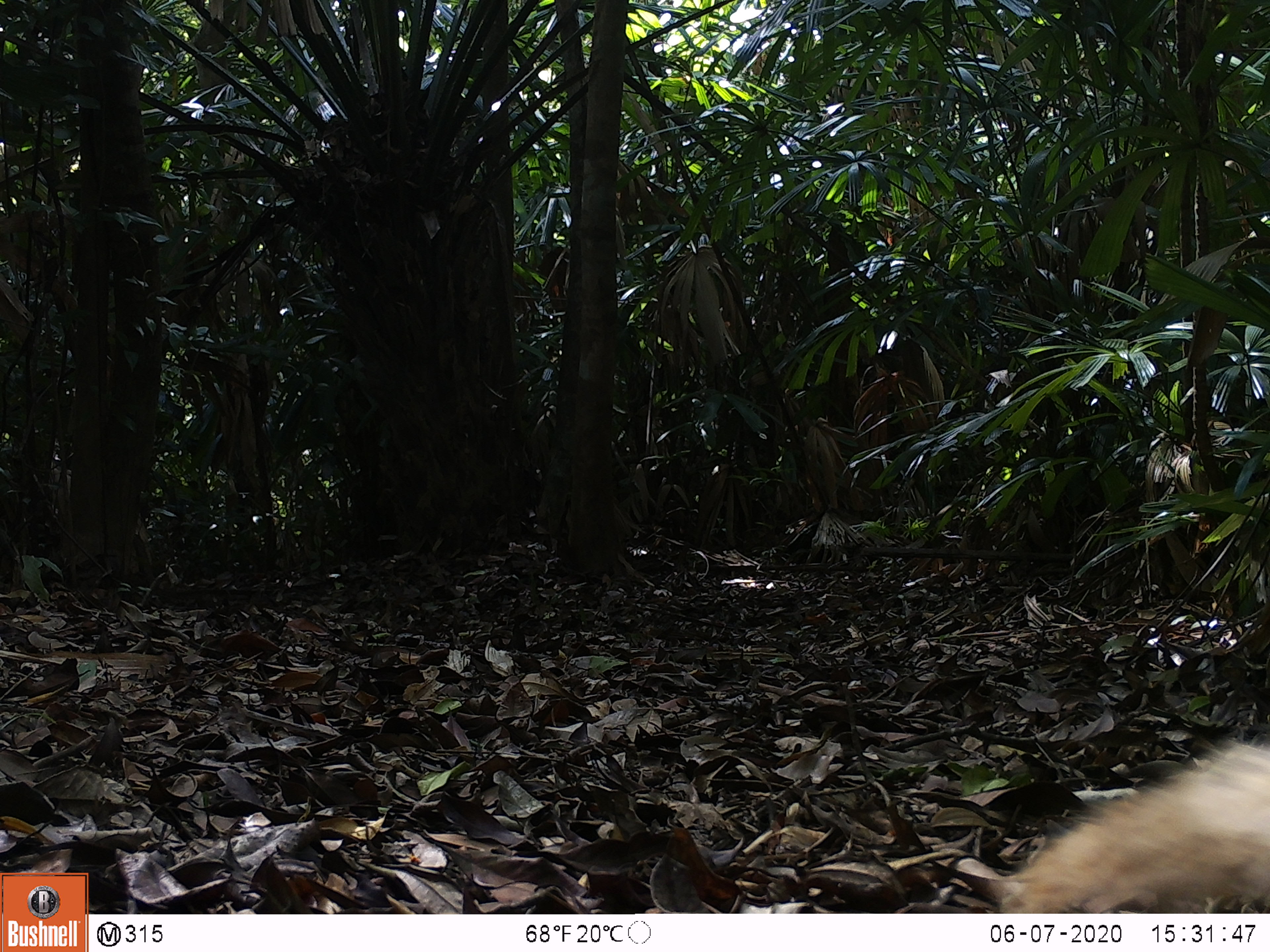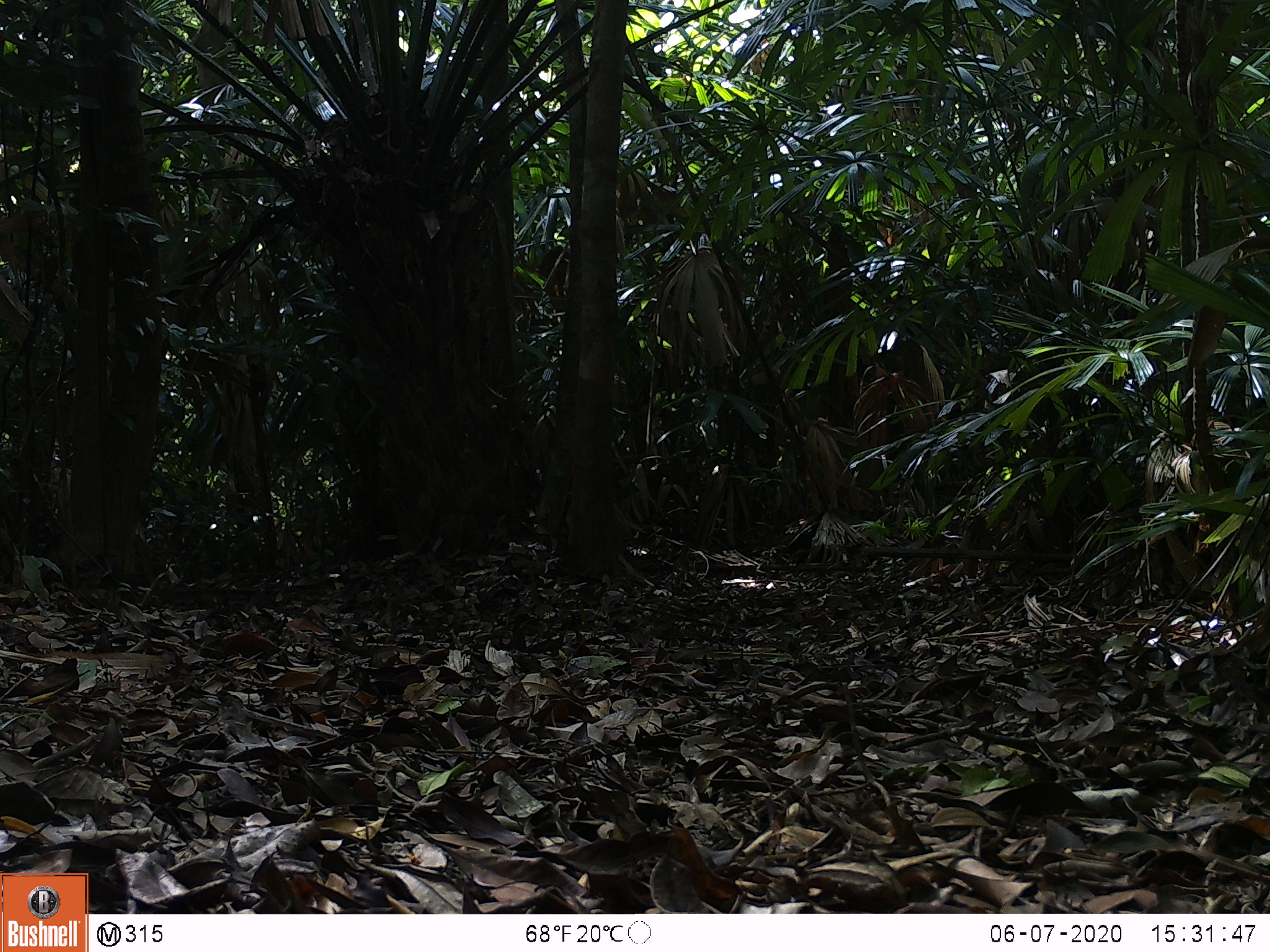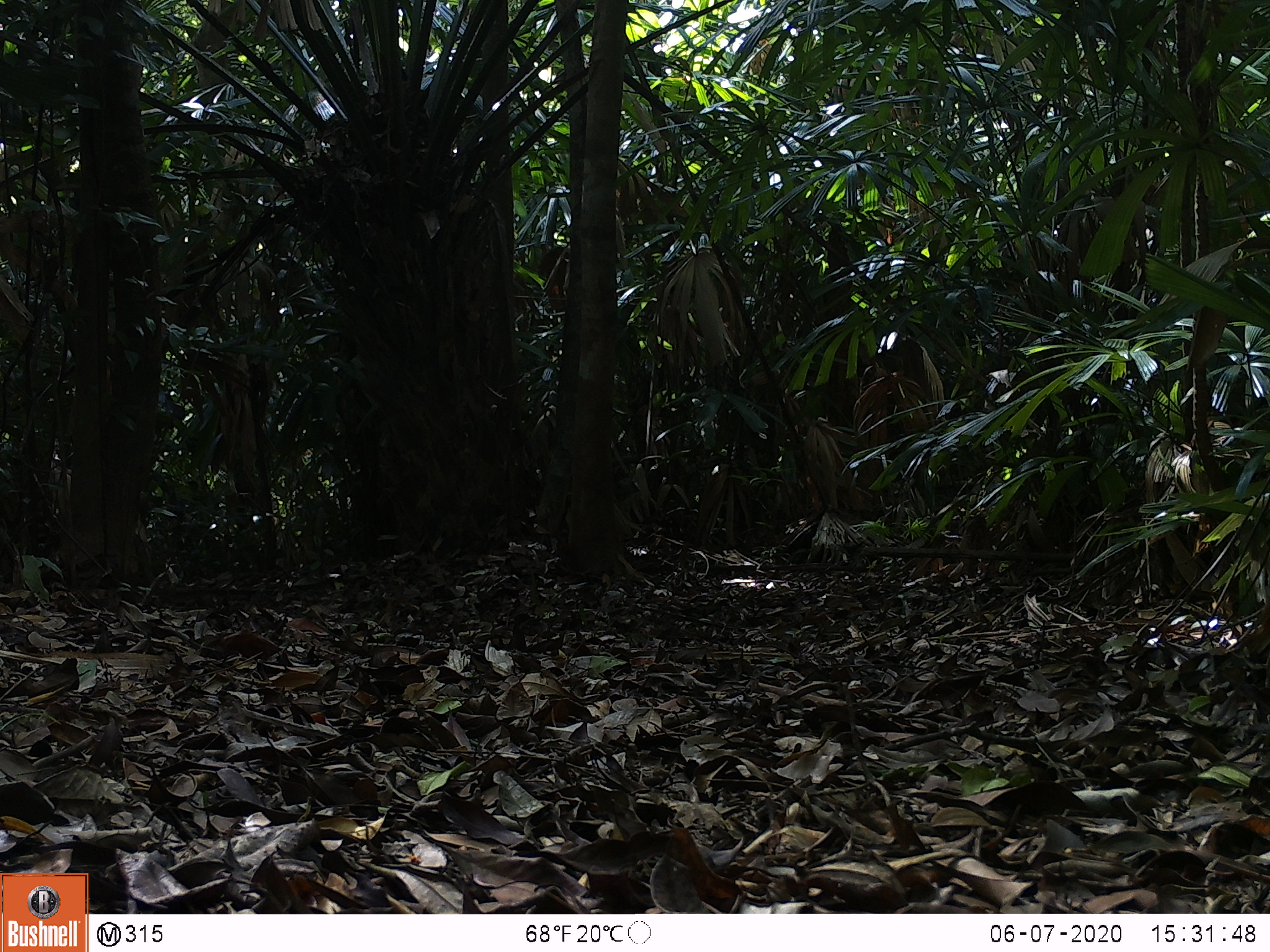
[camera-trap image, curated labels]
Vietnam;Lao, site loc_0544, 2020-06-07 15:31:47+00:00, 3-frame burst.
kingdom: Animalia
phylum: Chordata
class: Mammalia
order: Carnivora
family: Herpestidae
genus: Urva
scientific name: Urva urva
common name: crab-eating mongoose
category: crab eating mongoose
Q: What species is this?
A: Crab eating mongoose (crab-eating mongoose) (Urva urva).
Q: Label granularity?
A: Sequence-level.